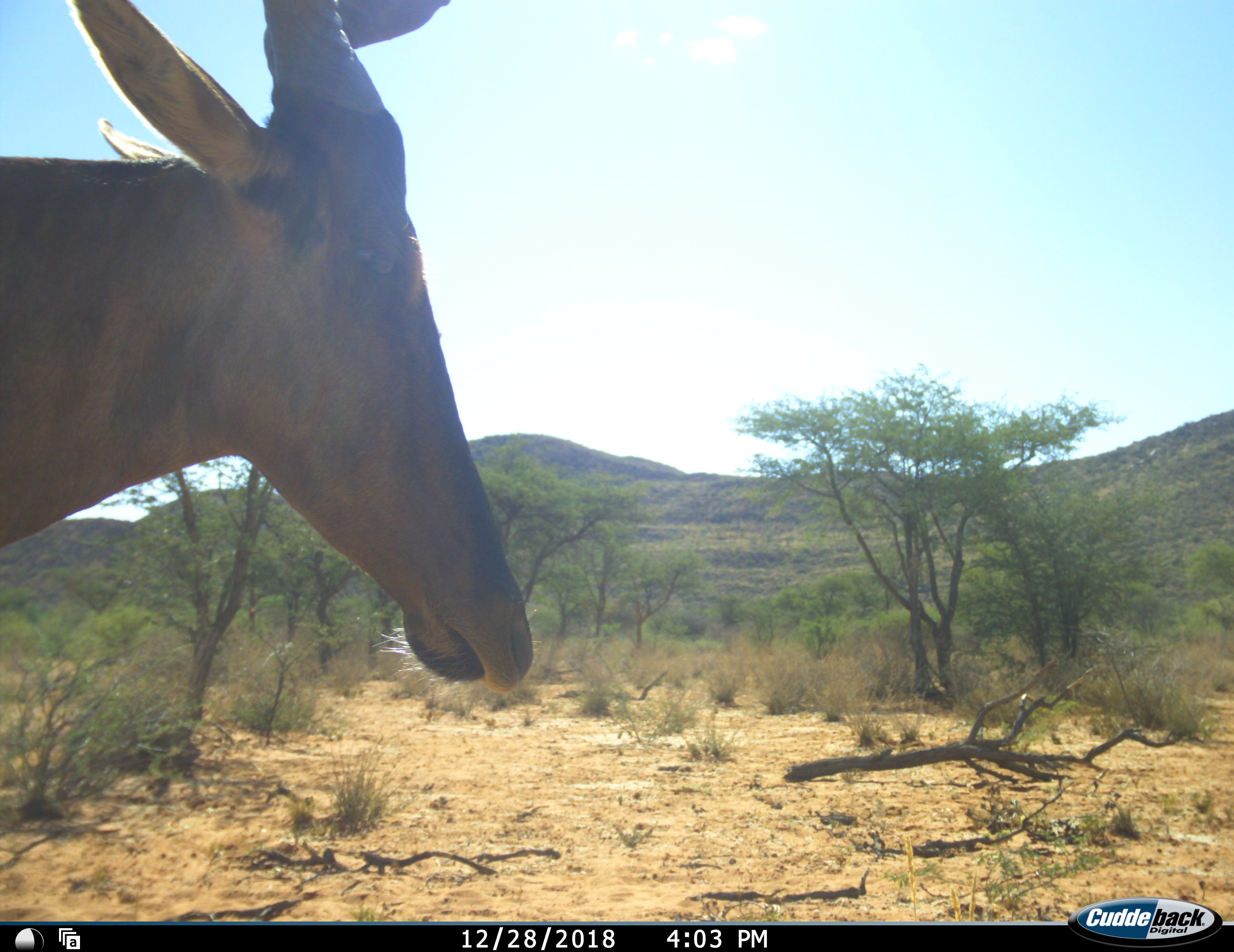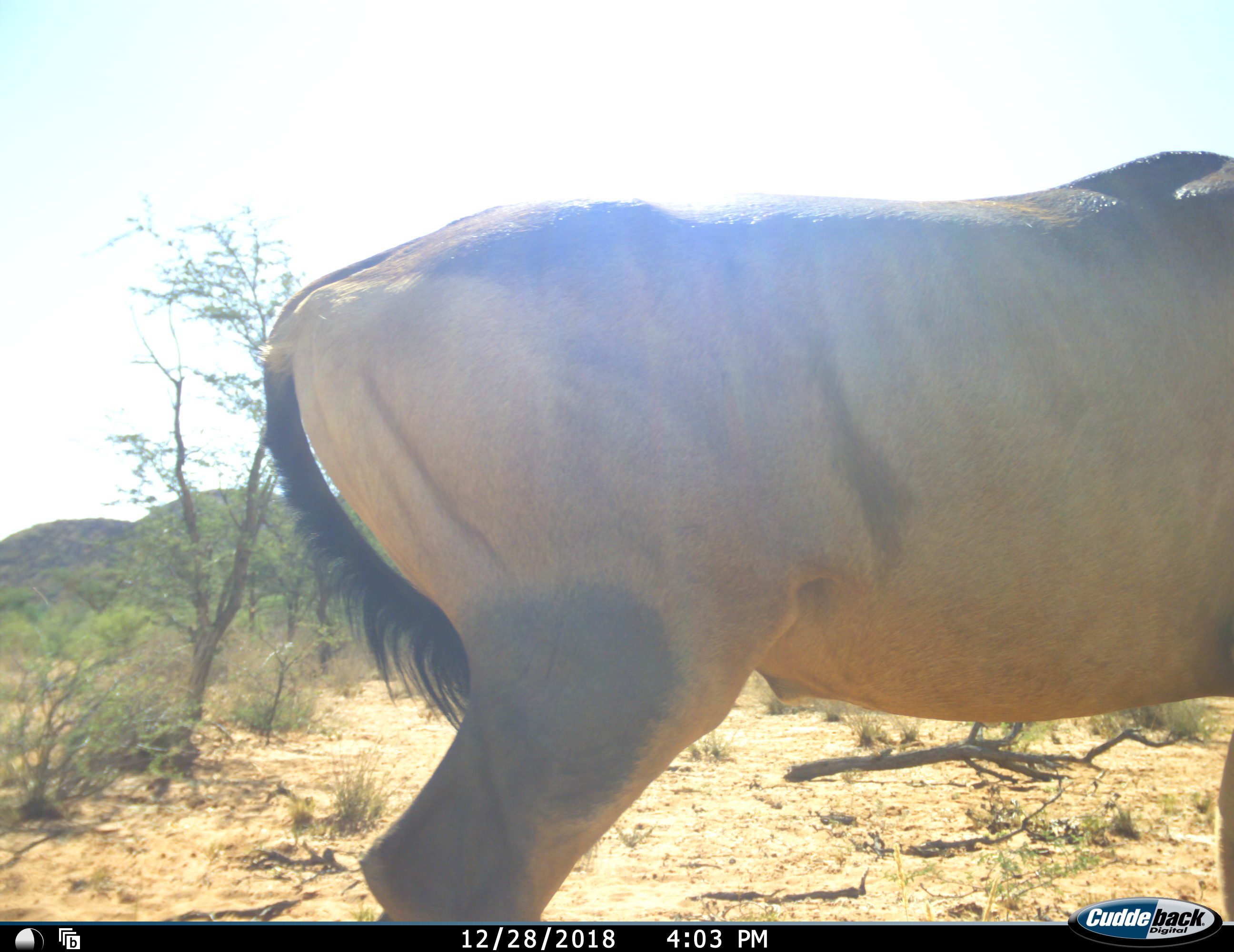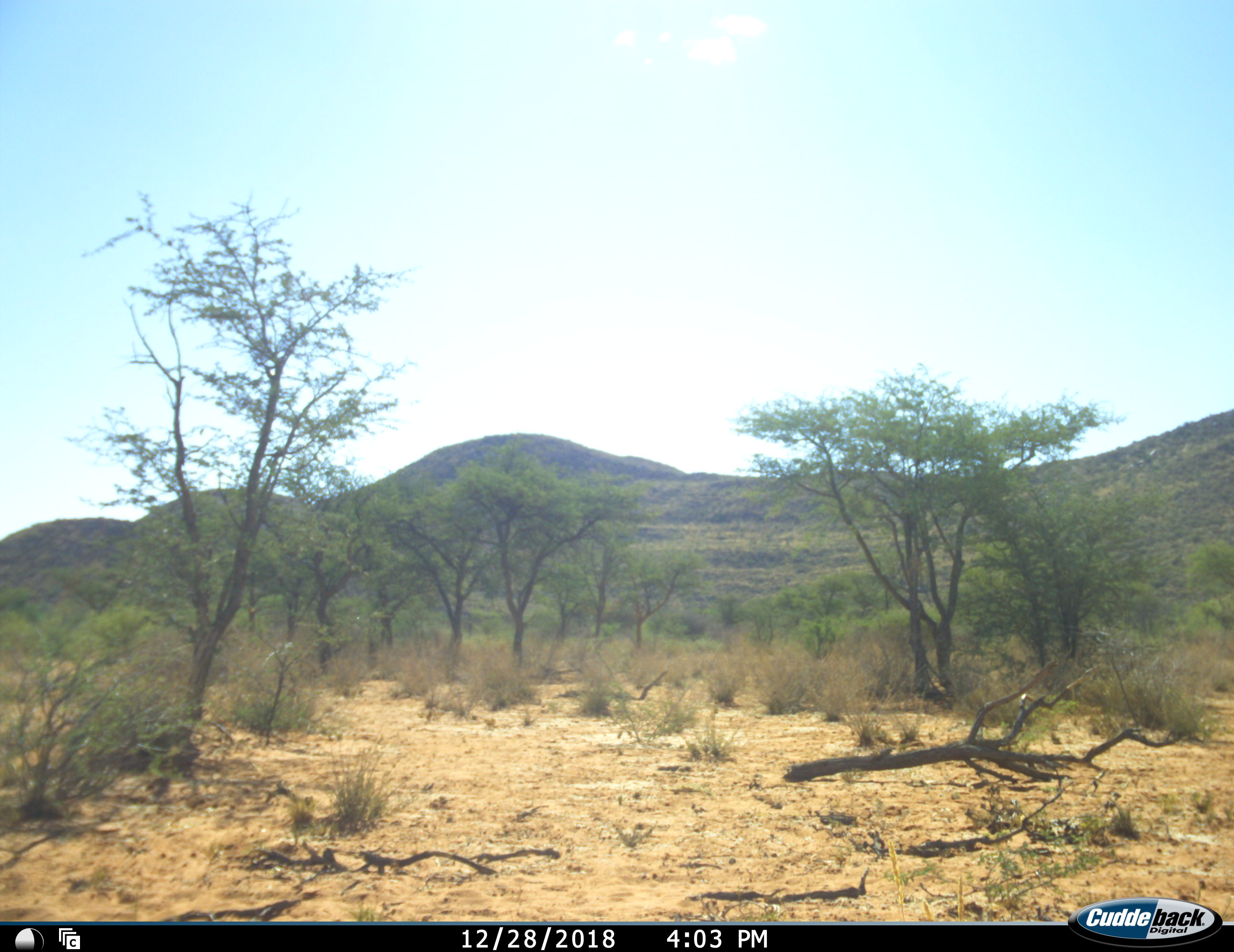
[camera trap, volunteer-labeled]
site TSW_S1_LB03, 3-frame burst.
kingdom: Animalia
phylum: Chordata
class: Mammalia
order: Artiodactyla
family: Bovidae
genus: Alcelaphus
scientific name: Alcelaphus buselaphus caama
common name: red hartebeest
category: hartebeestred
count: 1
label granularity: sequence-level